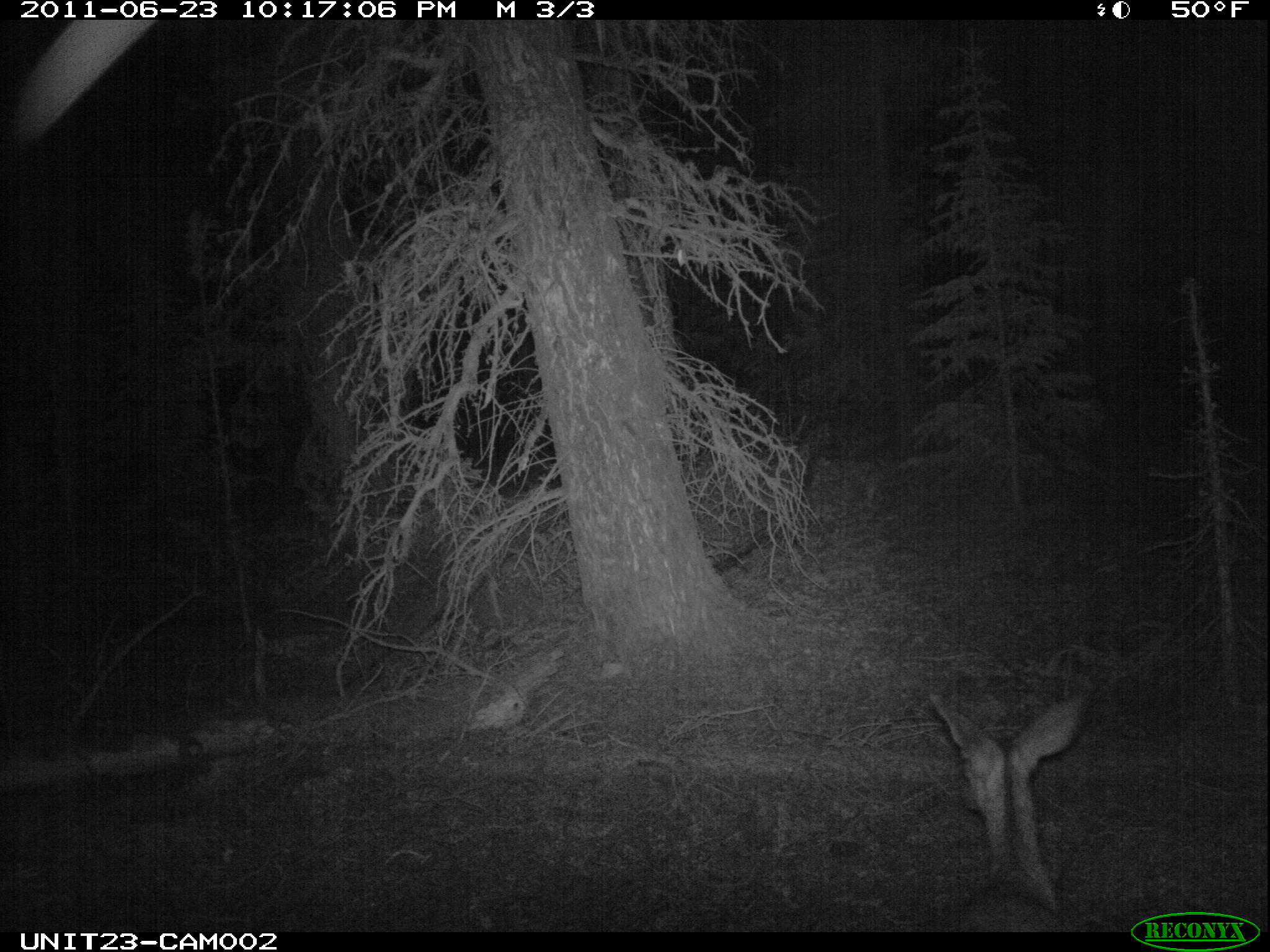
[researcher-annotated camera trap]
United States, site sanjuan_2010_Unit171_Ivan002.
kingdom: Animalia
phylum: Chordata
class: Mammalia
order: Artiodactyla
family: Cervidae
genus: Odocoileus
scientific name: Odocoileus hemionus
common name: mule deer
Odocoileus hemionus (mule deer).